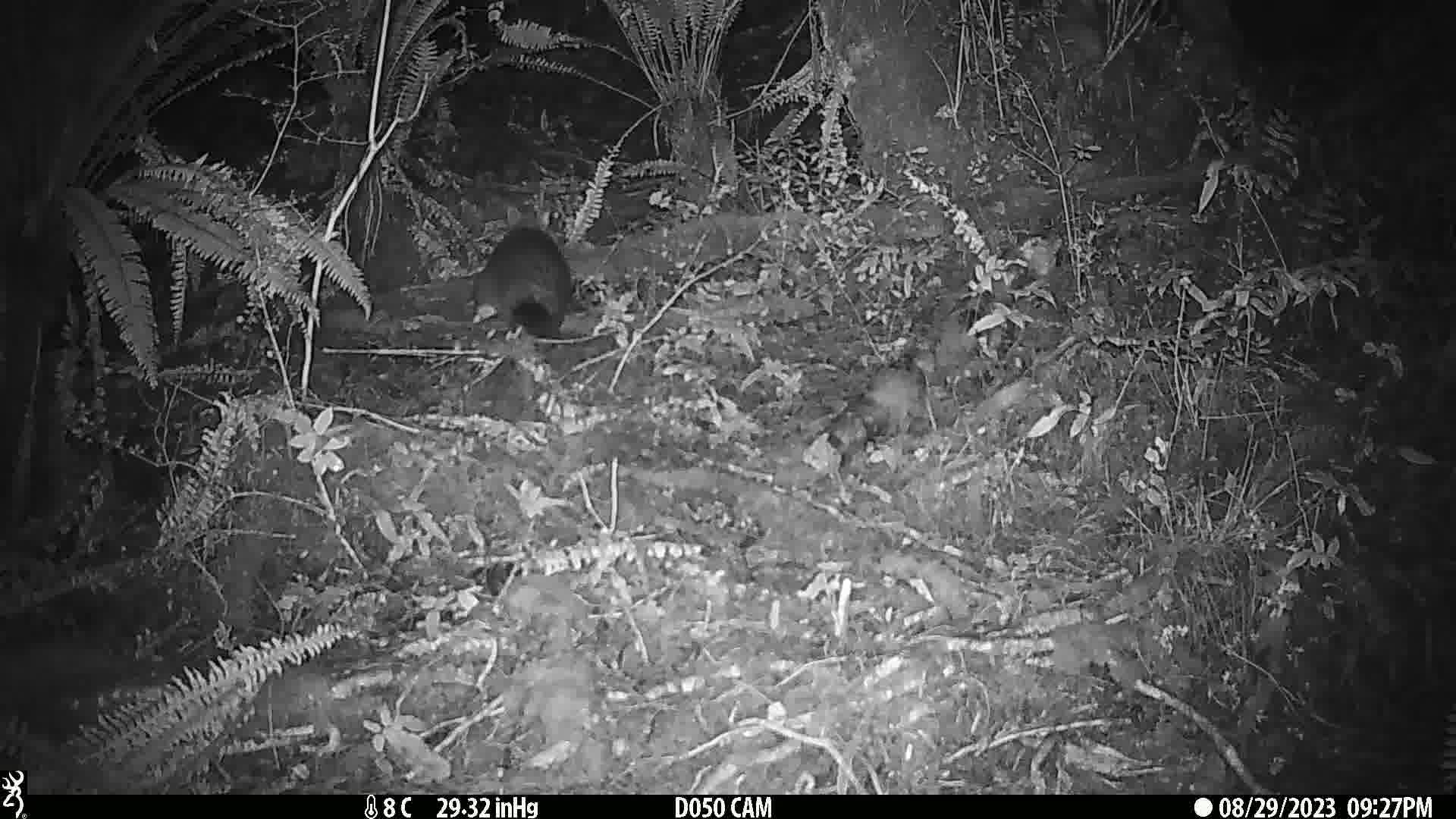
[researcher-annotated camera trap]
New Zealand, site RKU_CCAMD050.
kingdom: Animalia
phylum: Chordata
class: Mammalia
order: Diprotodontia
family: Phalangeridae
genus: Trichosurus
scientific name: Trichosurus vulpecula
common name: common brushtail possum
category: possum